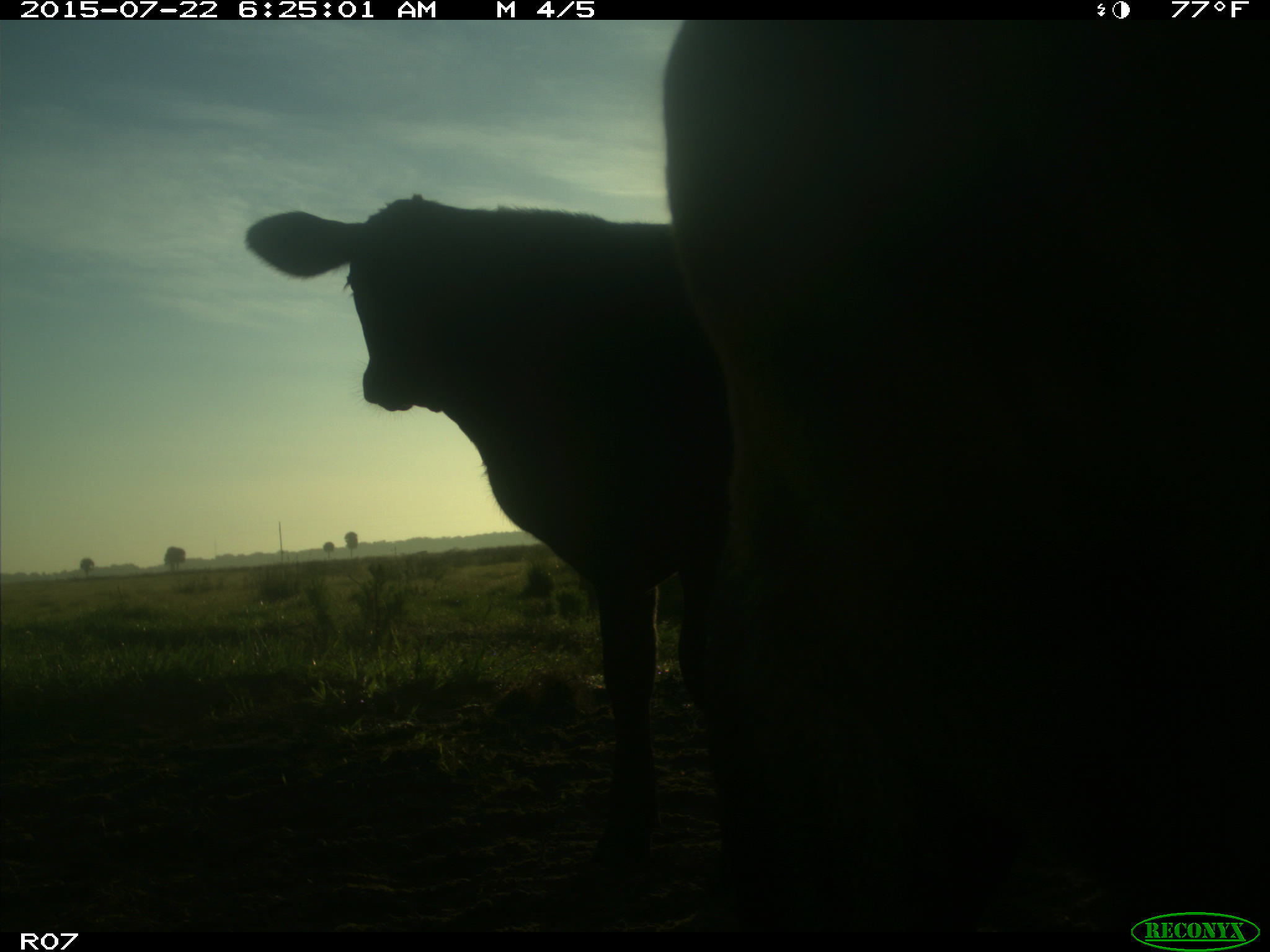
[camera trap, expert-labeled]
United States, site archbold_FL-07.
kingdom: Animalia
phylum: Chordata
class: Mammalia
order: Artiodactyla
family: Bovidae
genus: Bos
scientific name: Bos taurus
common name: domestic cow